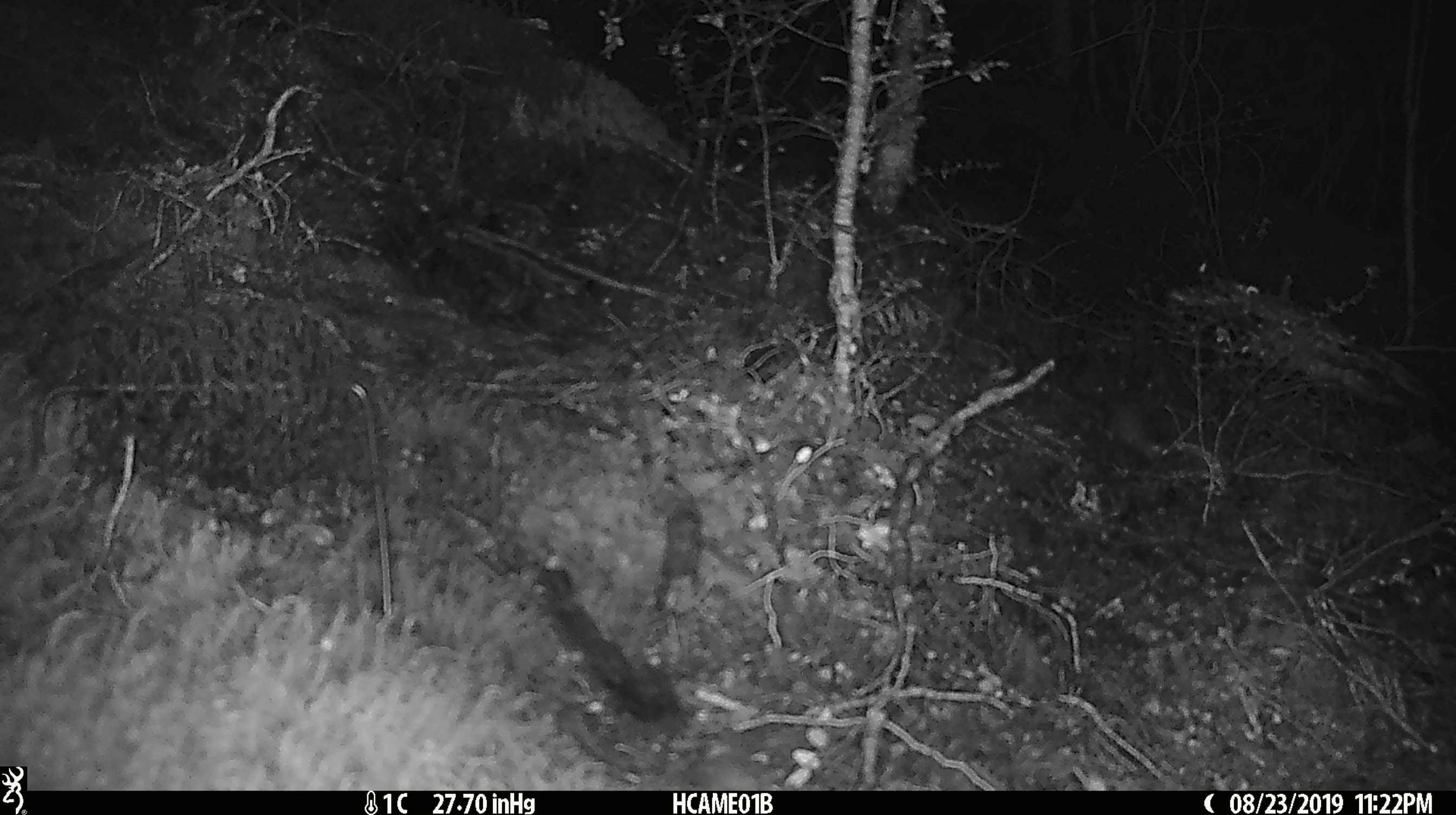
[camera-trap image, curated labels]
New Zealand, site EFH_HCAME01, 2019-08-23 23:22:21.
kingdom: Animalia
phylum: Chordata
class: Mammalia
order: Rodentia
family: Muridae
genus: Mus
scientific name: Mus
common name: mouse